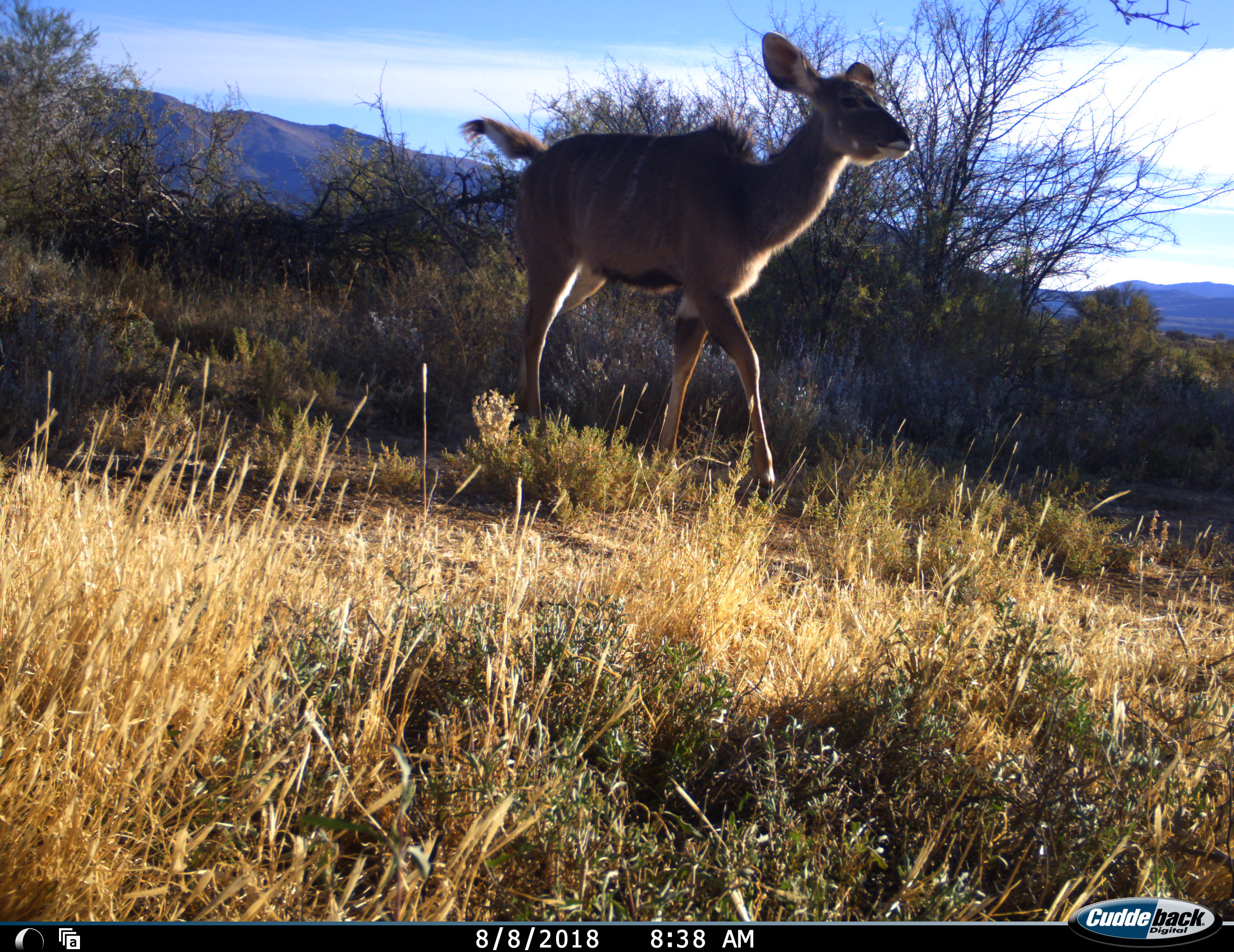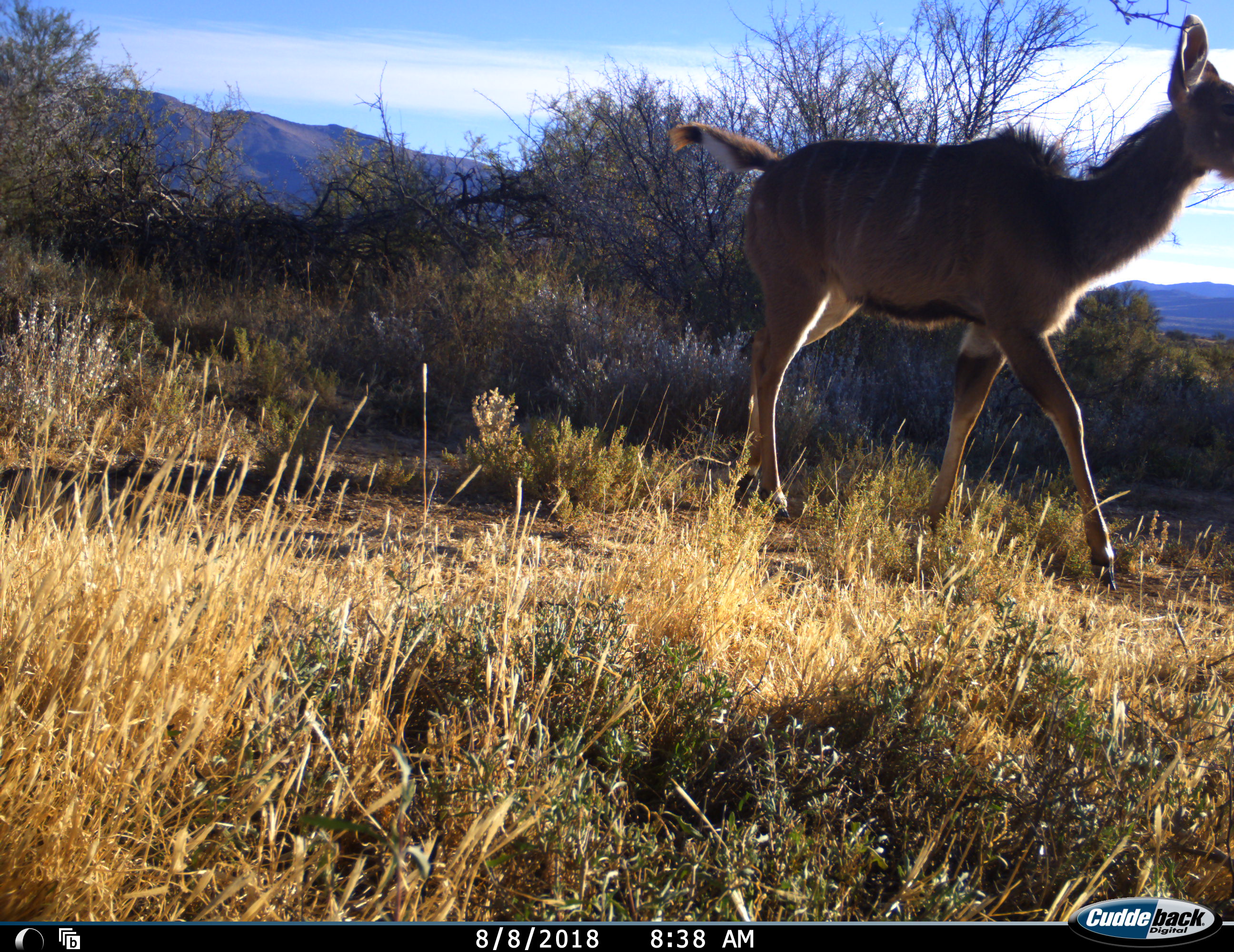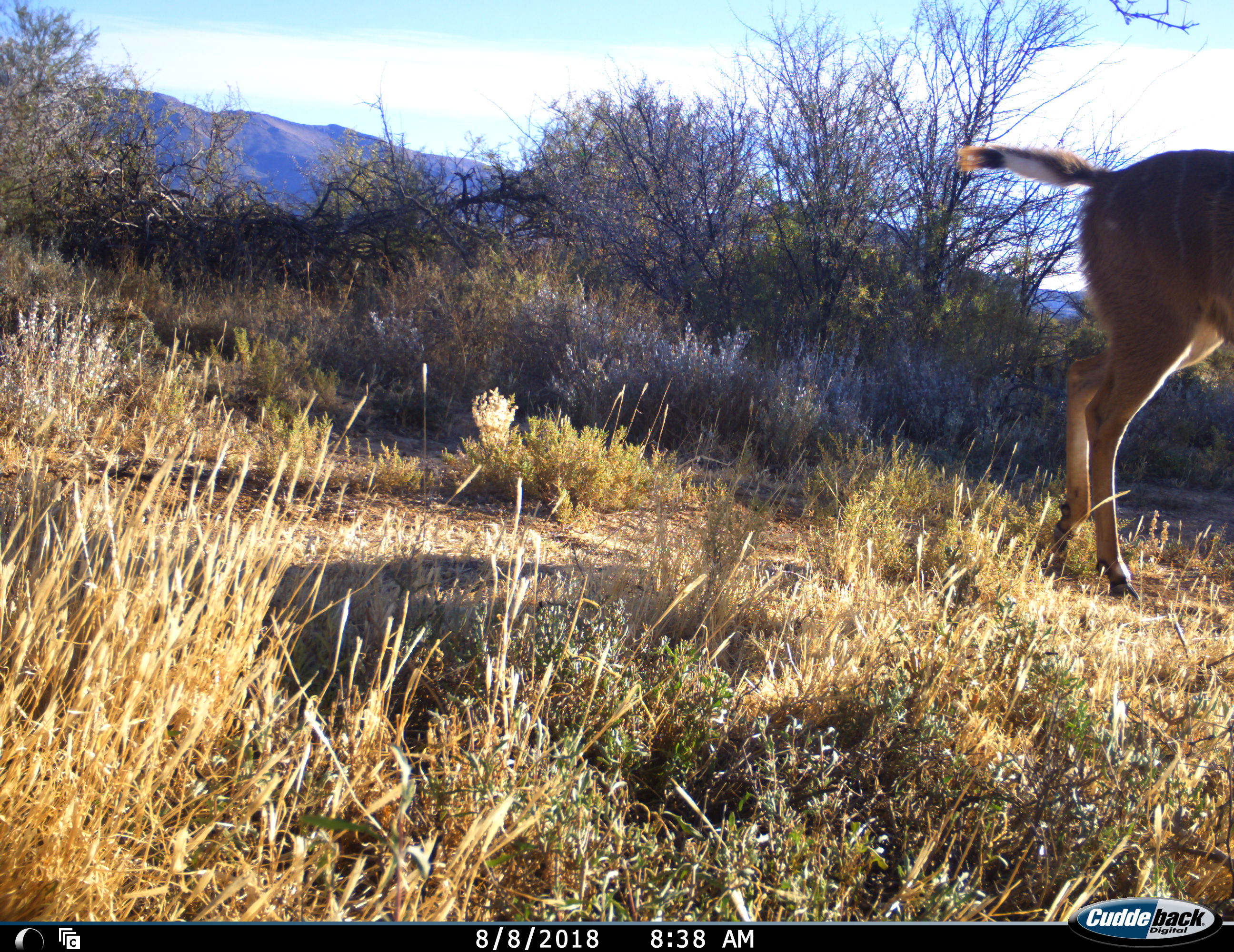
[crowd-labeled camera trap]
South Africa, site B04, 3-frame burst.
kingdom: Animalia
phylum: Chordata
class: Mammalia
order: Artiodactyla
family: Bovidae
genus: Tragelaphus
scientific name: Tragelaphus strepsiceros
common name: greater kudu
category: kudu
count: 1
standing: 10%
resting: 0%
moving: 100%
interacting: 0%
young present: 30%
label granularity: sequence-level